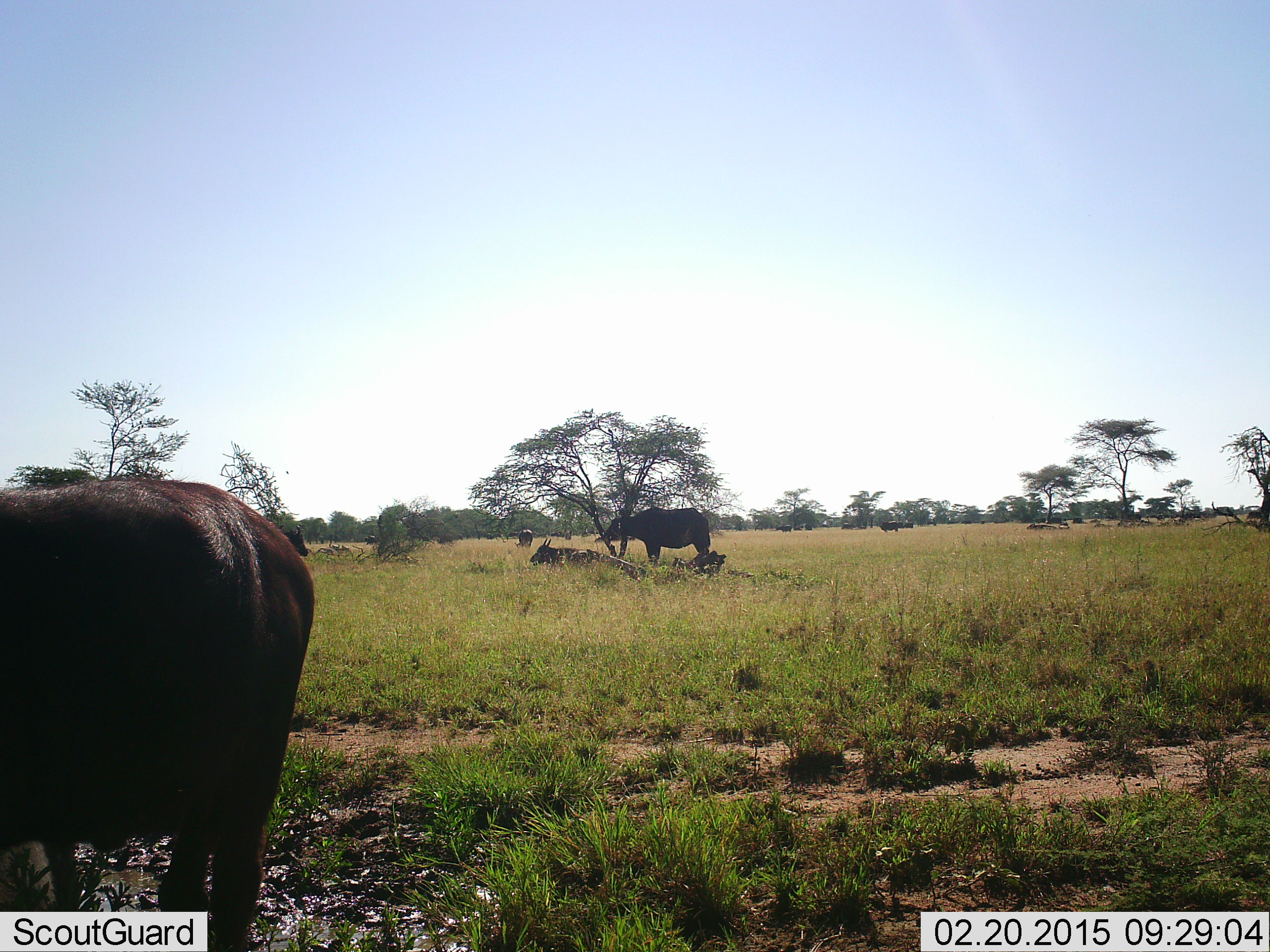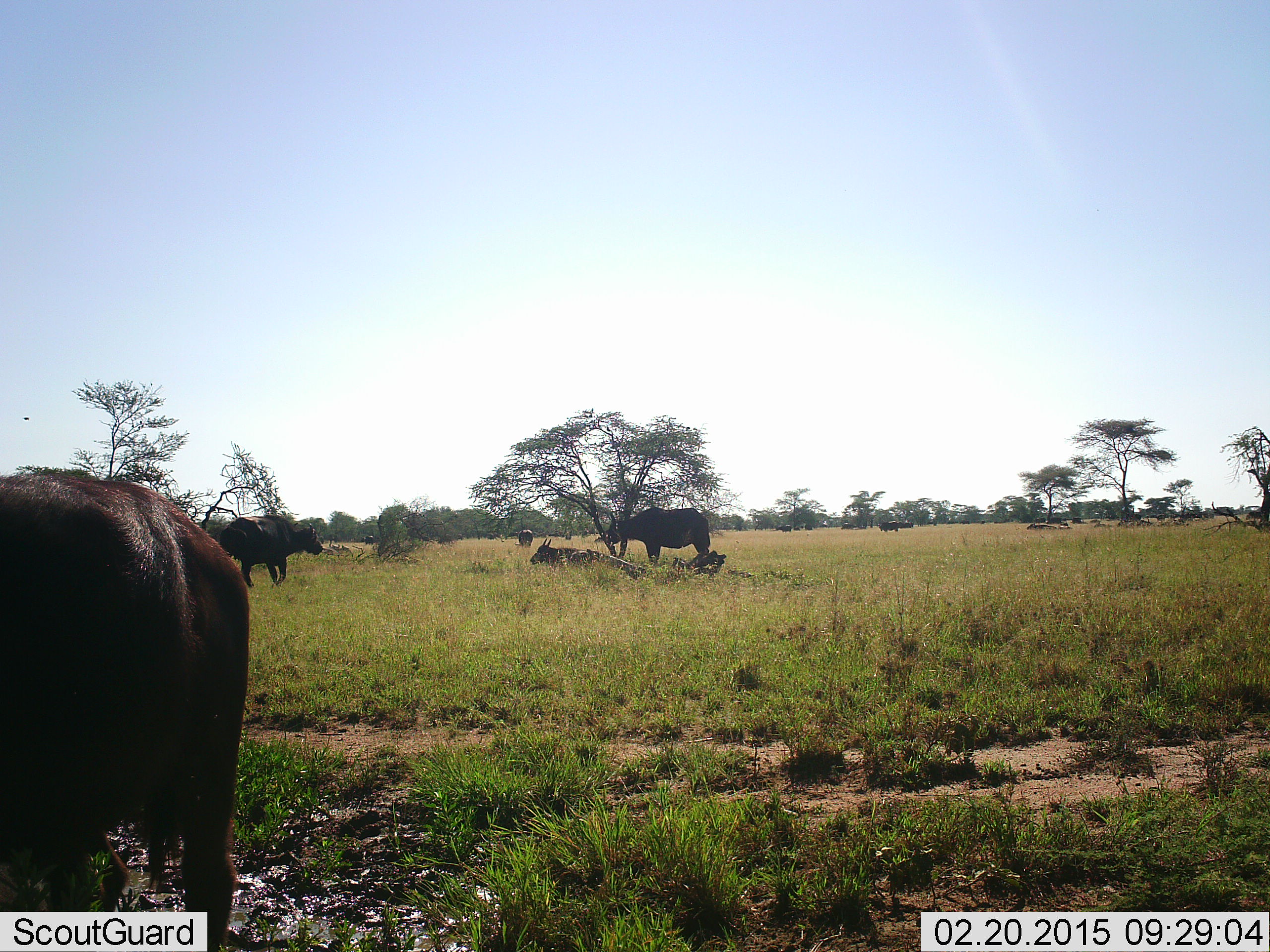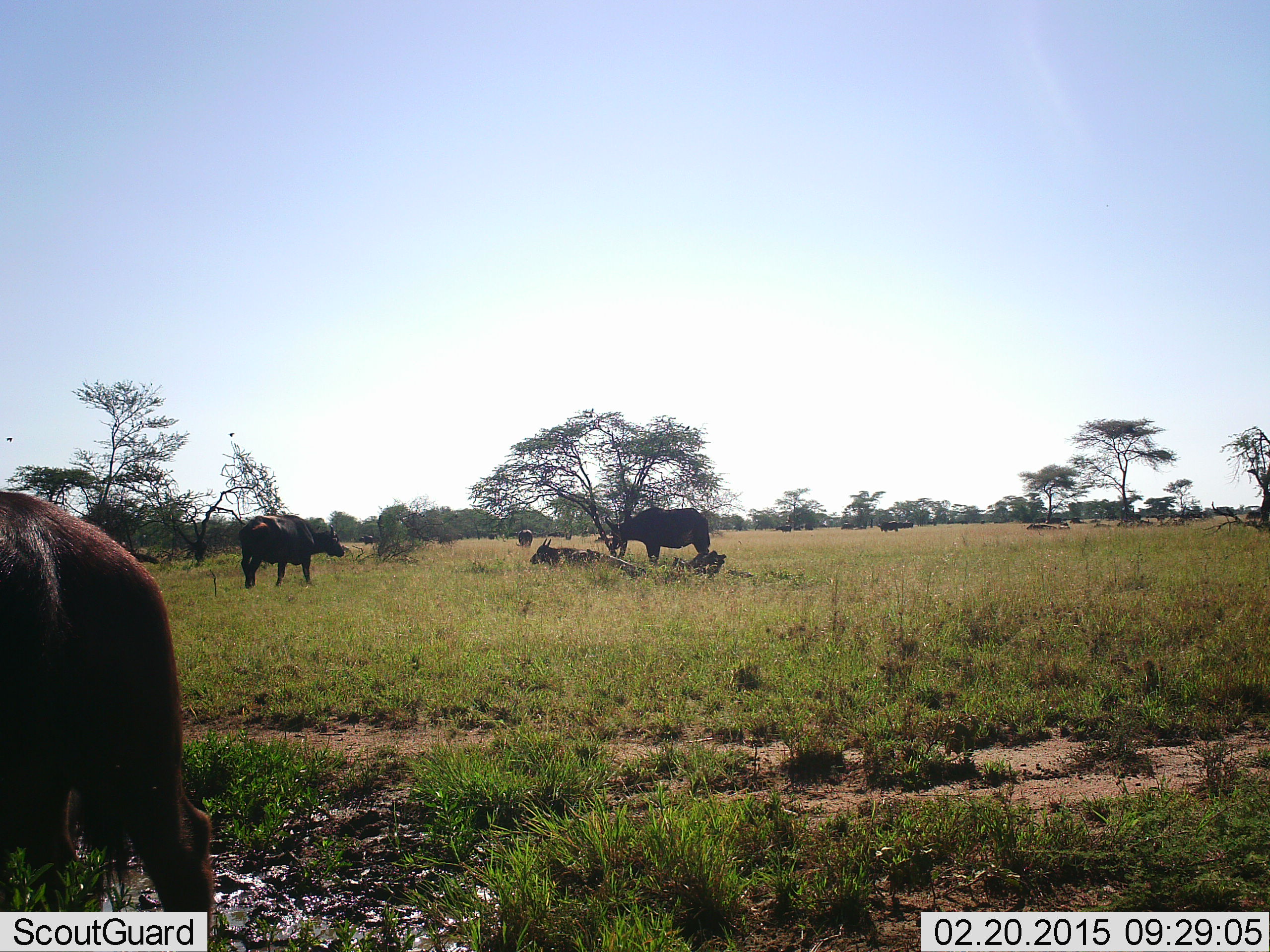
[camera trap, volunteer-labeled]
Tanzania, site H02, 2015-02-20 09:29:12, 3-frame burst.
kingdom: Animalia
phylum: Chordata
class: Mammalia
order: Artiodactyla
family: Bovidae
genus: Syncerus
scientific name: Syncerus caffer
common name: cape buffalo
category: buffalo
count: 11-50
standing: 100%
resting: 73%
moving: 64%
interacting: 0%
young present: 0%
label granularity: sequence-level